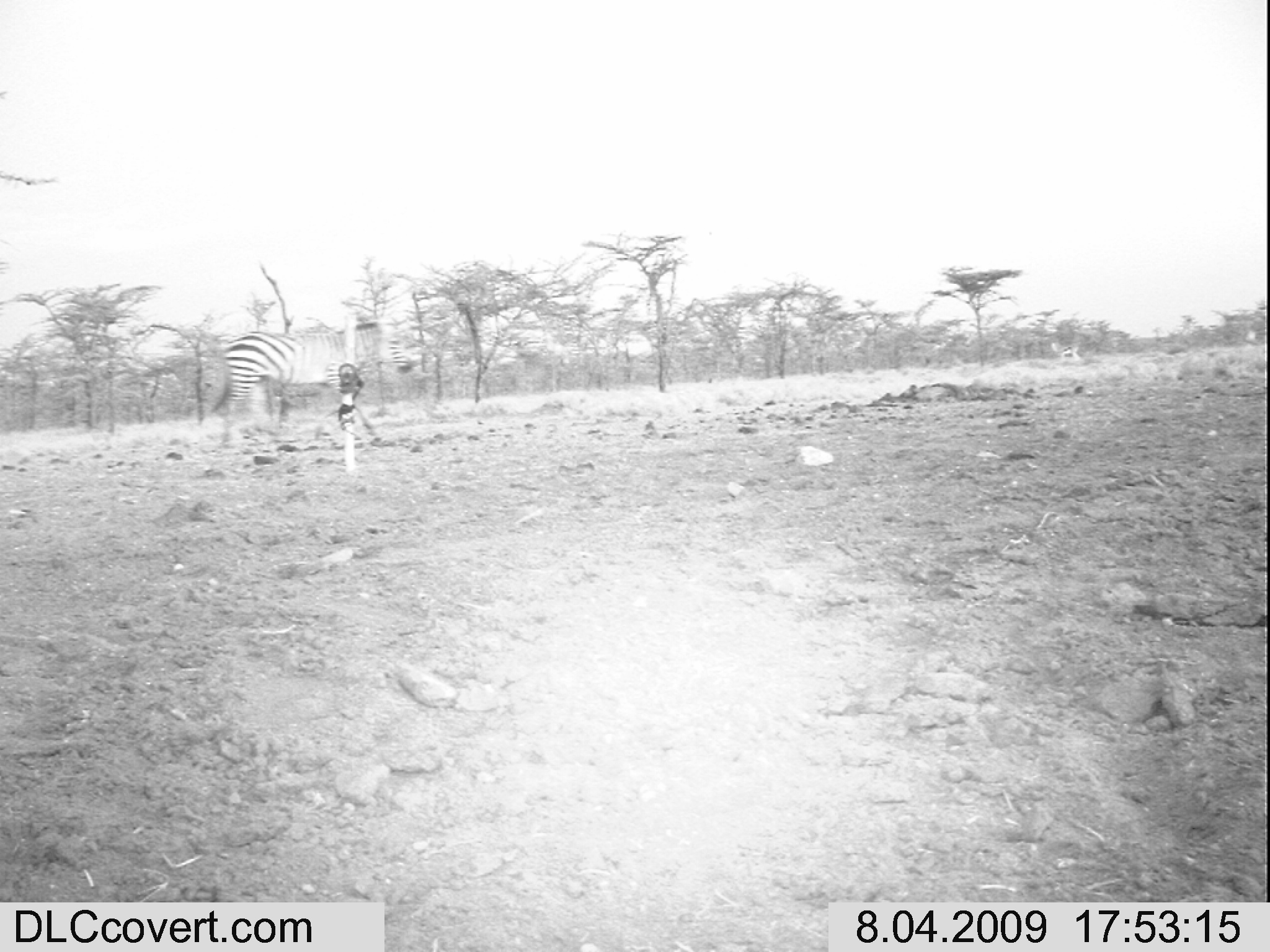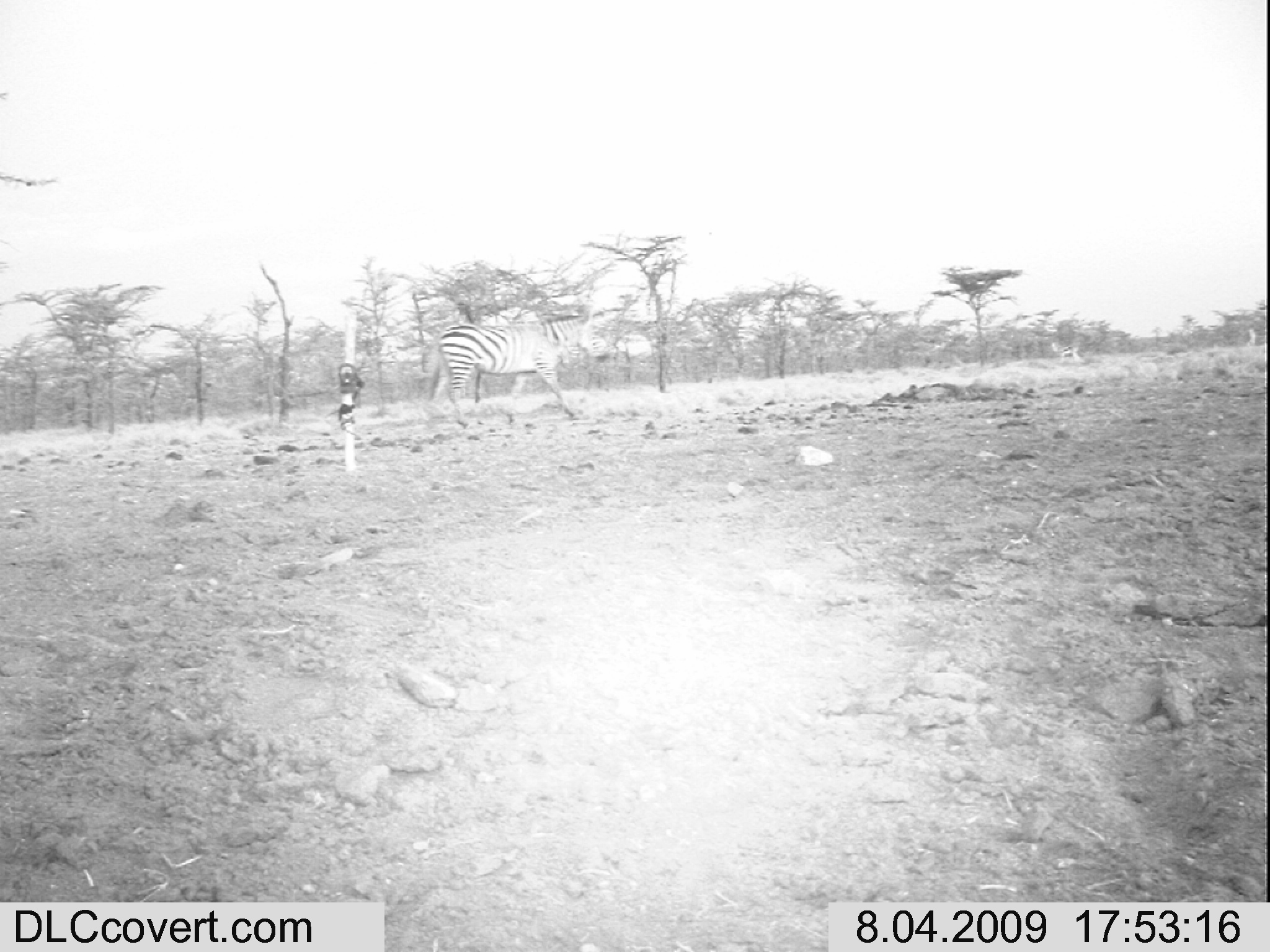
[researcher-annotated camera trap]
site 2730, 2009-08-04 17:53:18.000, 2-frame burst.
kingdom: Animalia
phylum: Chordata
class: Mammalia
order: Perissodactyla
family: Equidae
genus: Equus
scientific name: Equus quagga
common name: plains zebra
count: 1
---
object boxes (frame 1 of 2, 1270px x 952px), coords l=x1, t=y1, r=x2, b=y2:
equus quagga: l=210, t=317, r=409, b=450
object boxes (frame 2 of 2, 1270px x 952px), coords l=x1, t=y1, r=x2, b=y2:
equus quagga: l=424, t=313, r=607, b=430